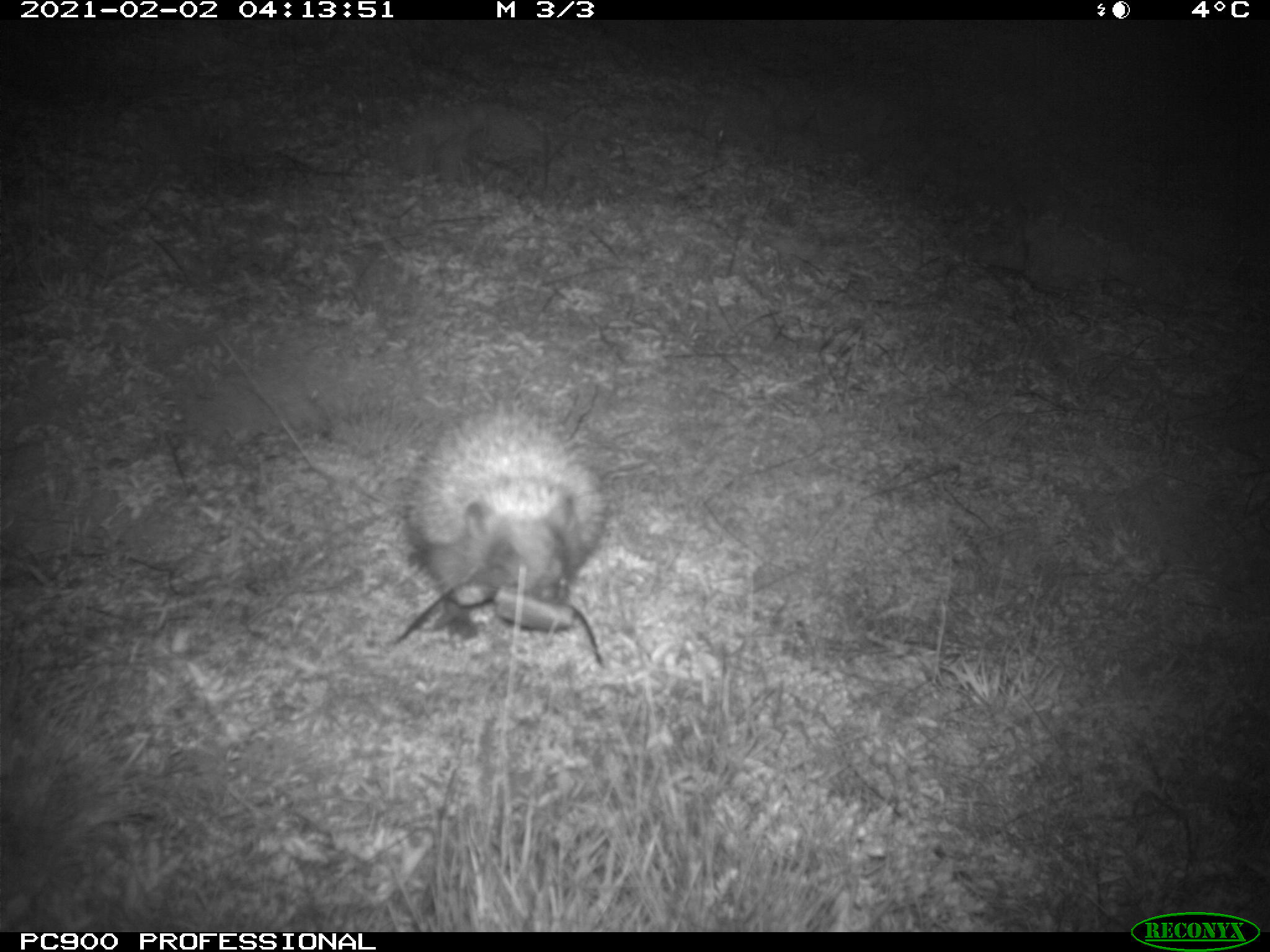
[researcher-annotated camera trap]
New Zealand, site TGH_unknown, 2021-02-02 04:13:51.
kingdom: Animalia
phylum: Chordata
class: Mammalia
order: Eulipotyphla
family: Erinaceidae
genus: Erinaceus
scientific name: Erinaceus europaeus europaeus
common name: european hedgehog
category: hedgehog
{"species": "hedgehog (european hedgehog) (Erinaceus europaeus europaeus)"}